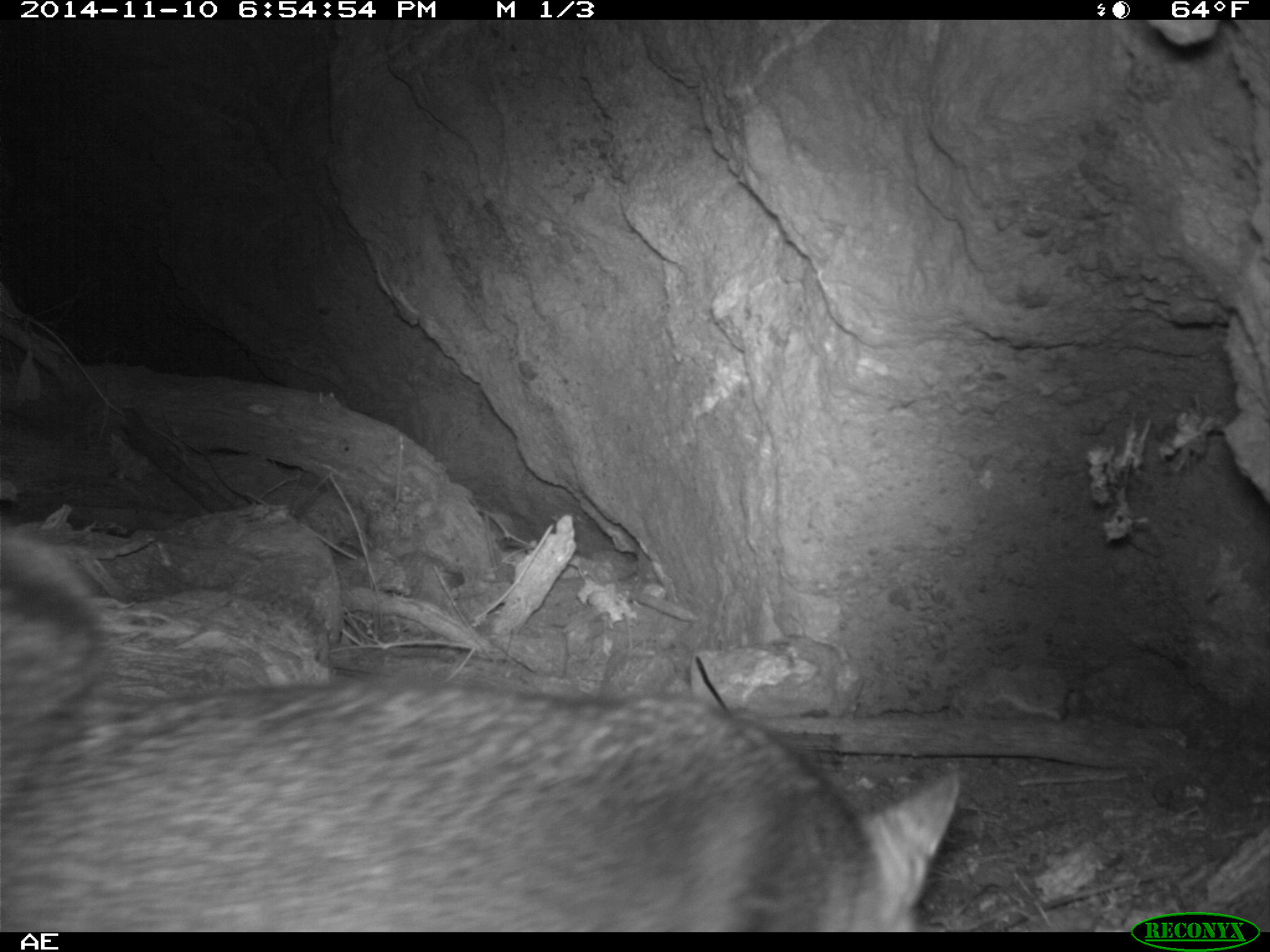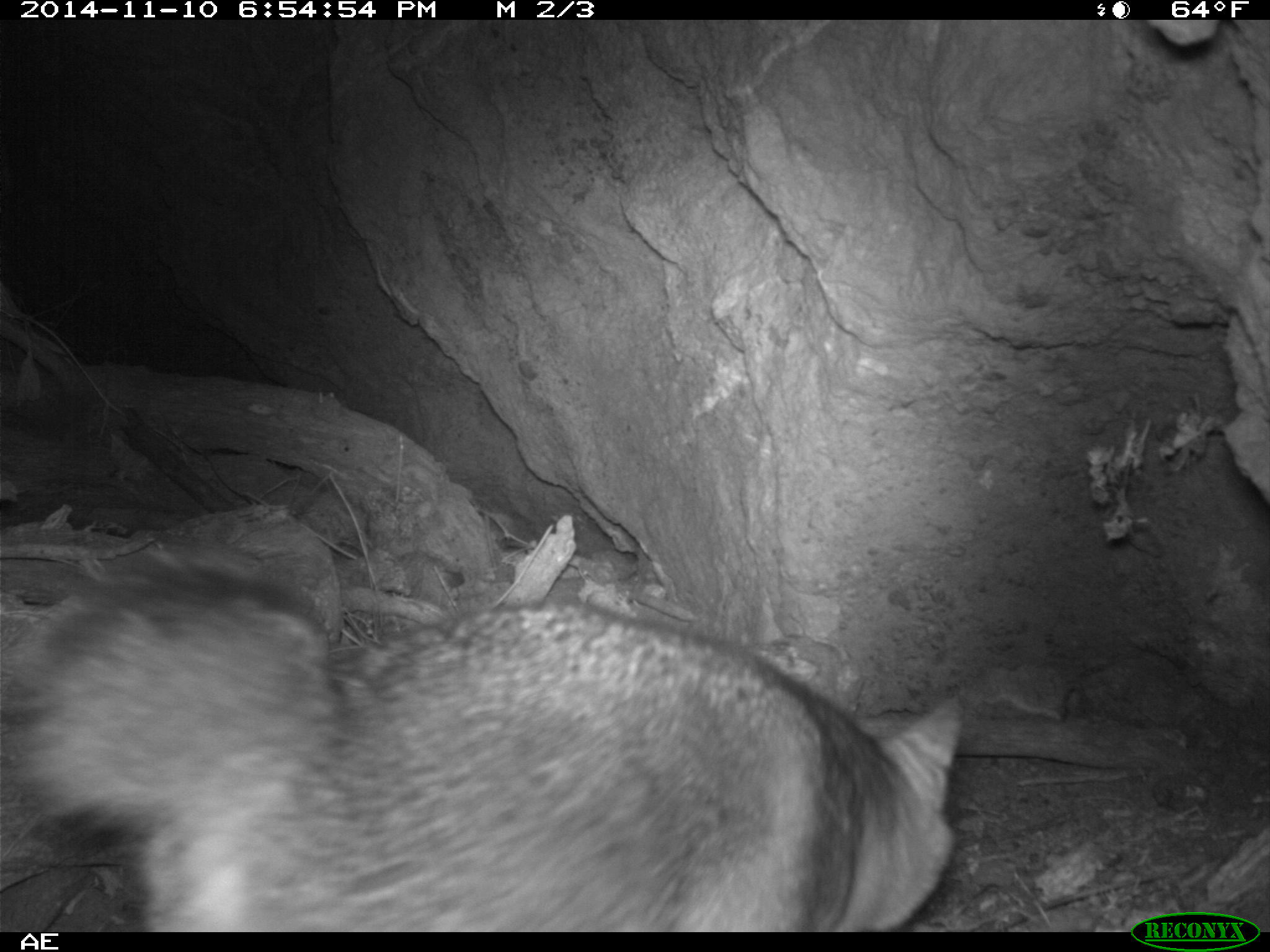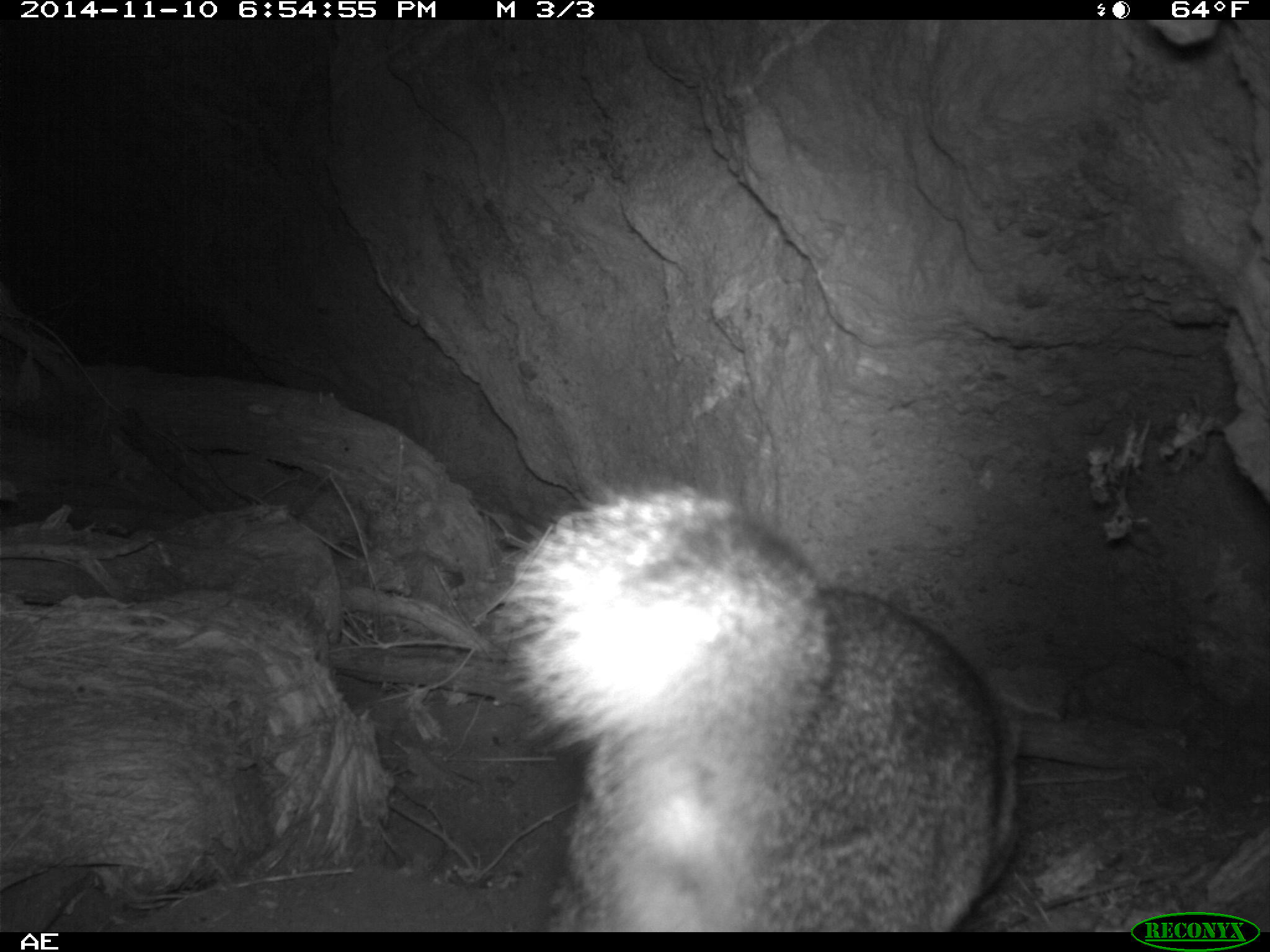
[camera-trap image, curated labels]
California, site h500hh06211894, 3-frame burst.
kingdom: Animalia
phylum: Chordata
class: Mammalia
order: Carnivora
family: Canidae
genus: Urocyon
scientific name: Urocyon littoralis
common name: island fox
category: fox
Fox (island fox) (Urocyon littoralis).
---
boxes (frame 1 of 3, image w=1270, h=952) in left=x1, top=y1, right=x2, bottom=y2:
fox: left=0, top=532, right=962, bottom=932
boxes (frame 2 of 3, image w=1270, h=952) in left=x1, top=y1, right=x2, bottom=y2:
fox: left=0, top=566, right=960, bottom=933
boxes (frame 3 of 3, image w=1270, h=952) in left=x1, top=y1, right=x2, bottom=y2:
fox: left=487, top=481, right=1017, bottom=931